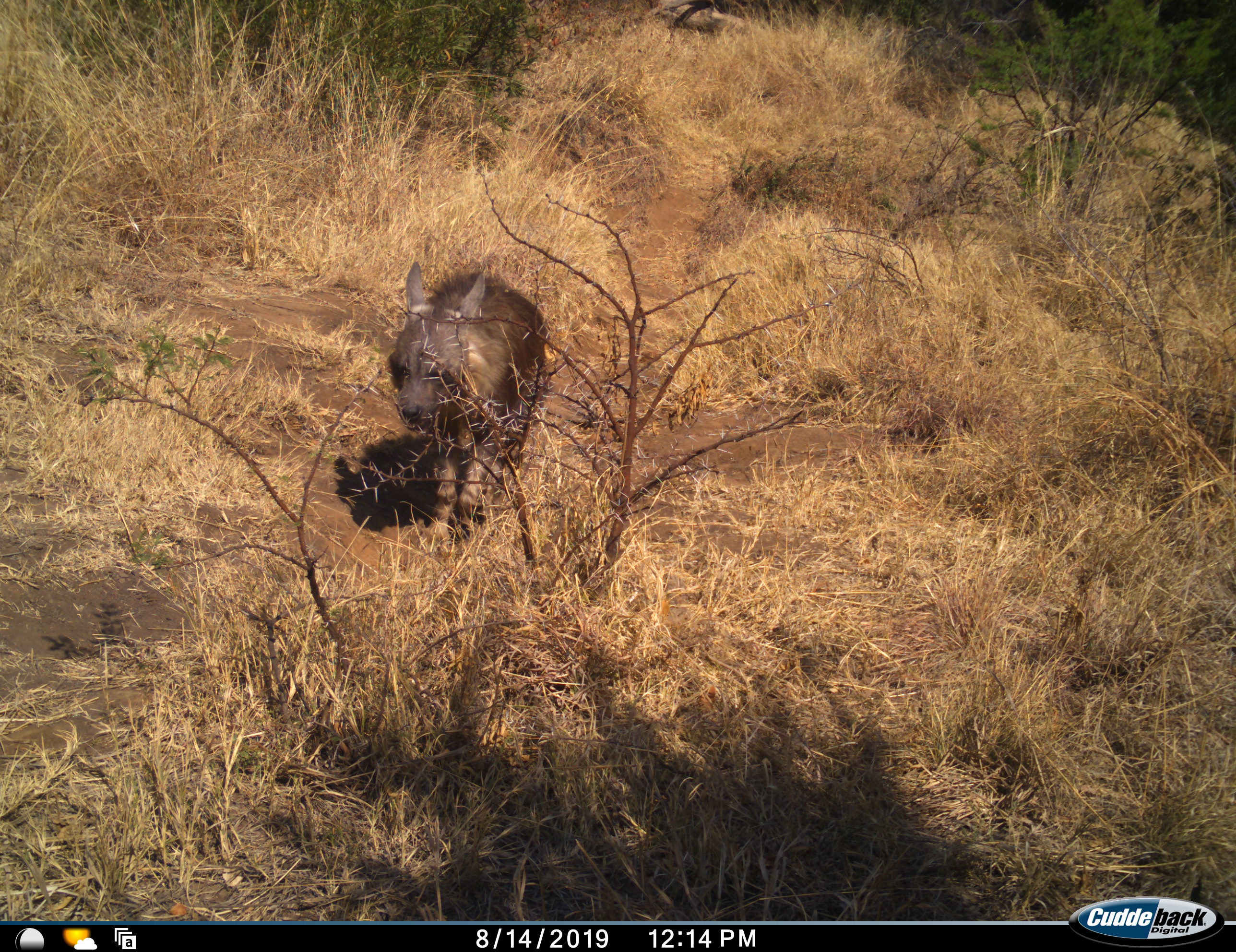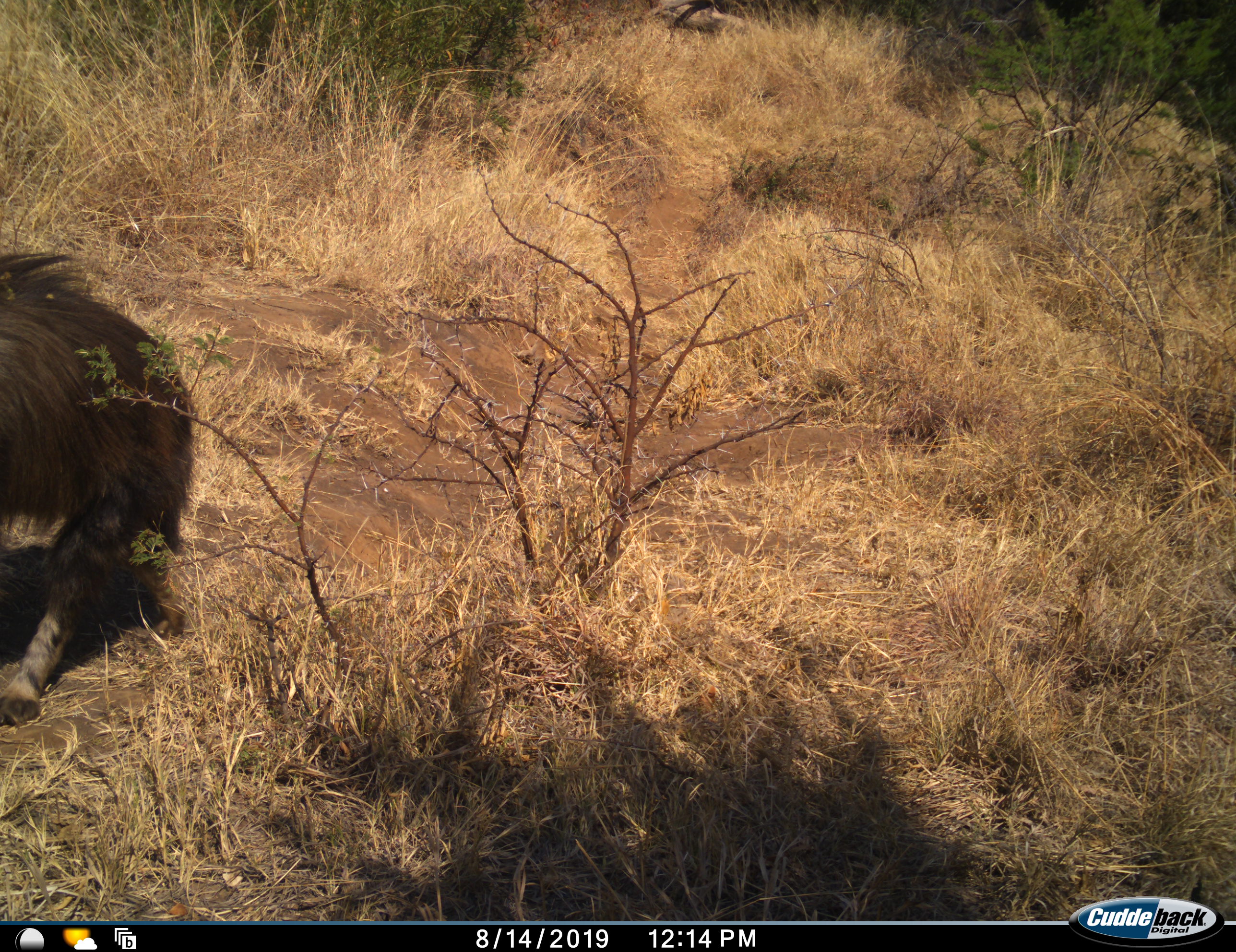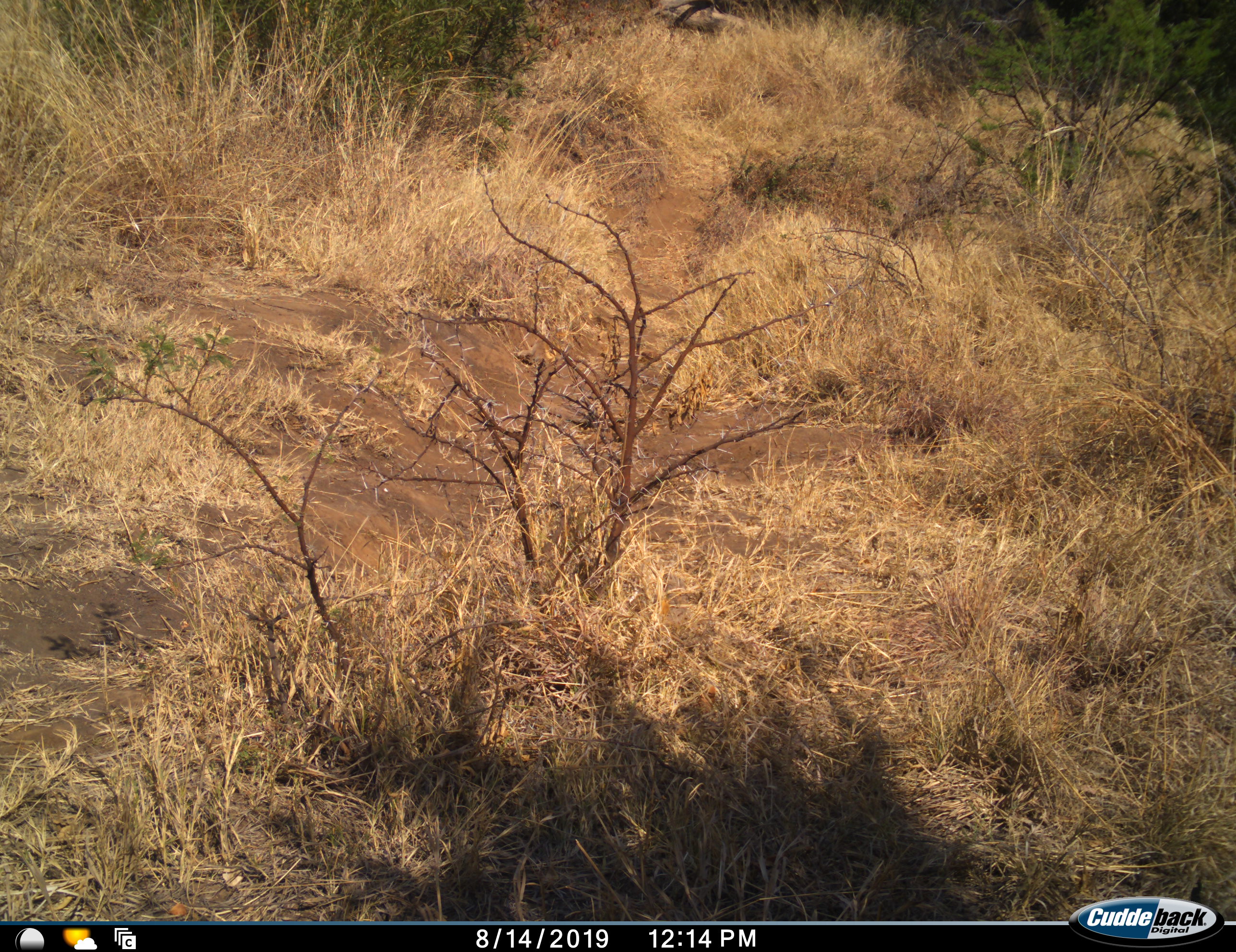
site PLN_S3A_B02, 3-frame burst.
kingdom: Animalia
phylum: Chordata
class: Mammalia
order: Carnivora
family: Hyaenidae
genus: Parahyaena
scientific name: Parahyaena brunnea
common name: brown hyena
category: hyenabrown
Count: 1.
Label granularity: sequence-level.